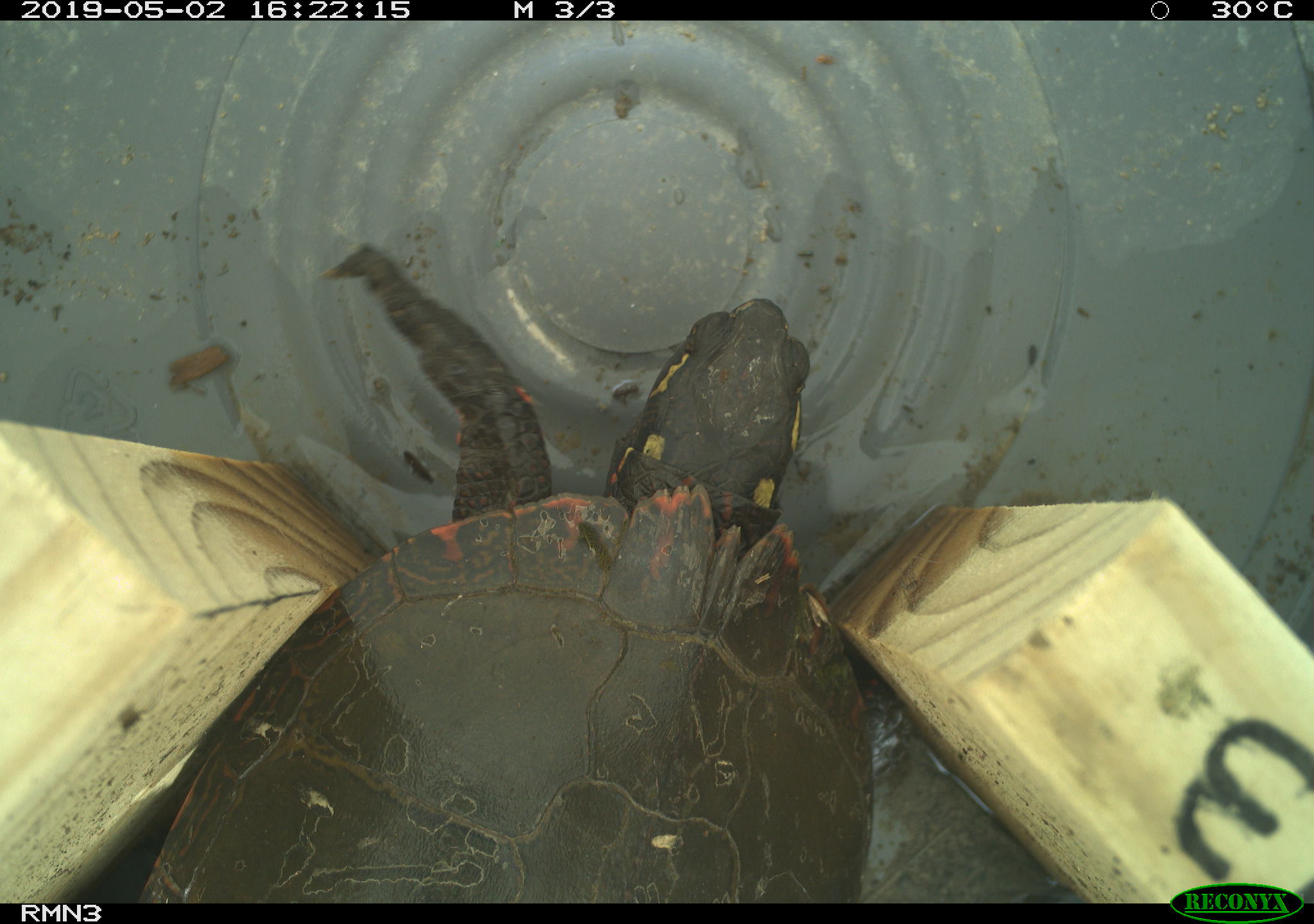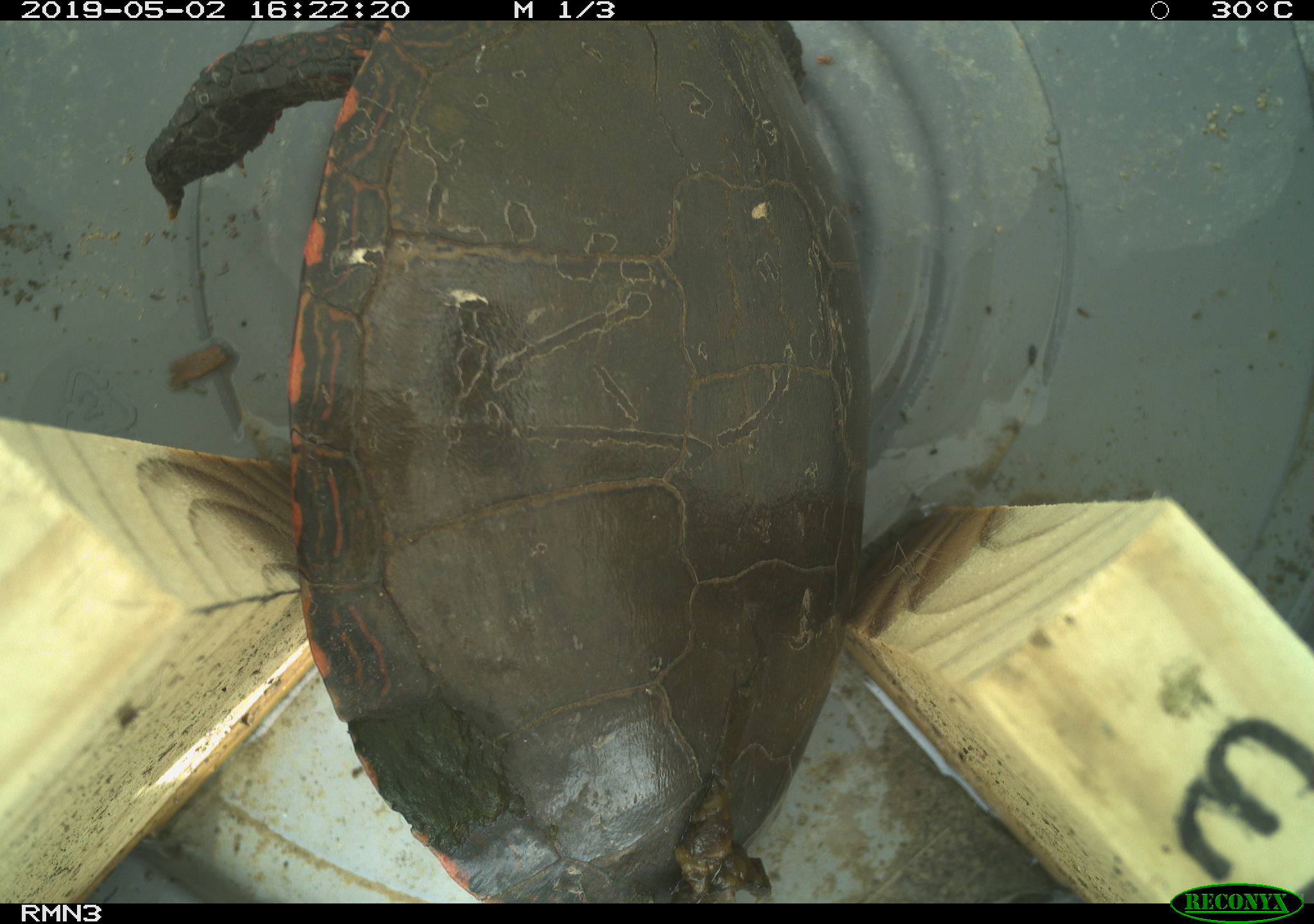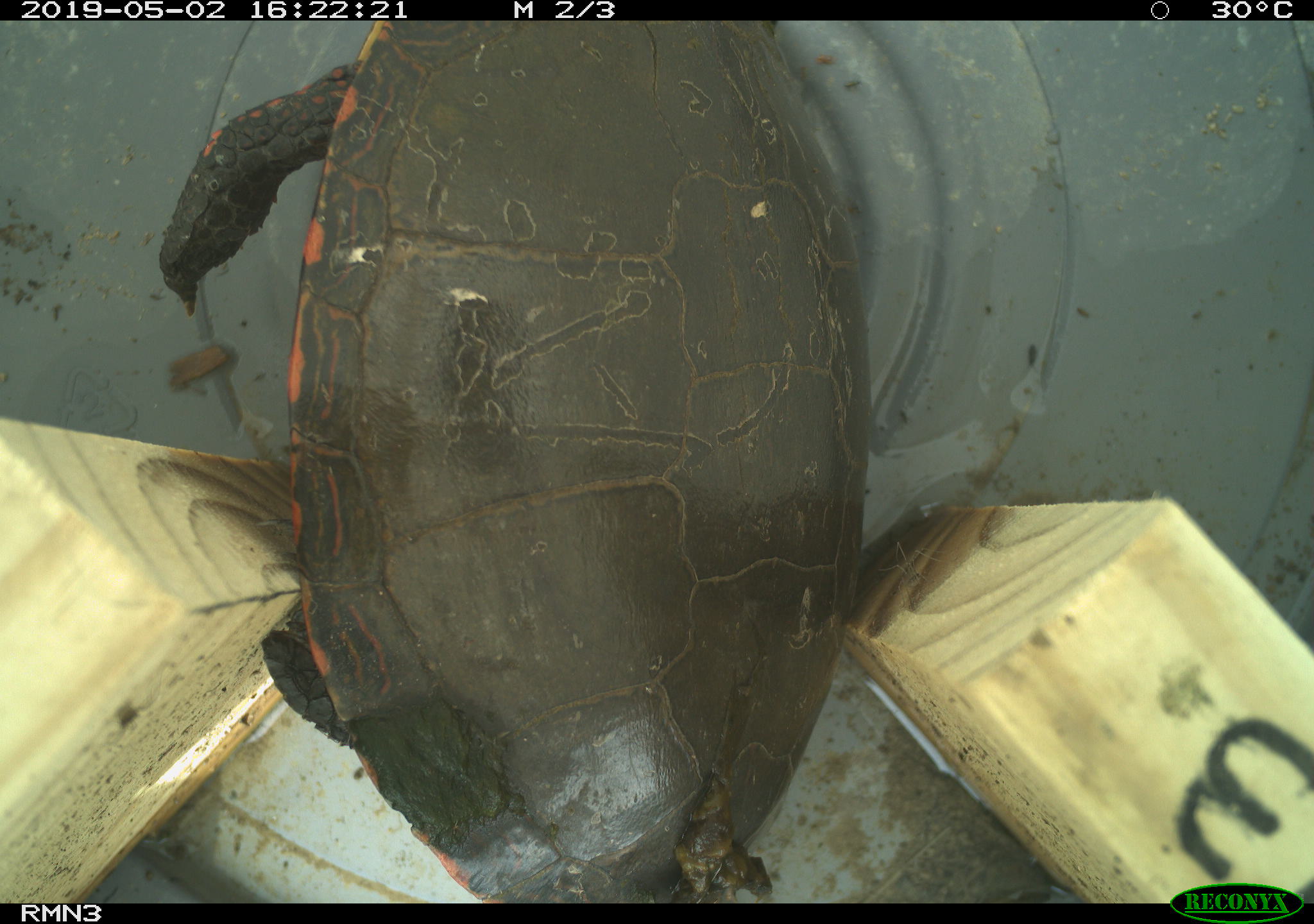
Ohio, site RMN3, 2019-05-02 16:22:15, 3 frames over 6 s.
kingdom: Animalia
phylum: Chordata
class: Reptilia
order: Testudines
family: Emydidae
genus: Chrysemys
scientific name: Chrysemys picta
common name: painted turtle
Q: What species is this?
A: Painted turtle (Chrysemys picta).